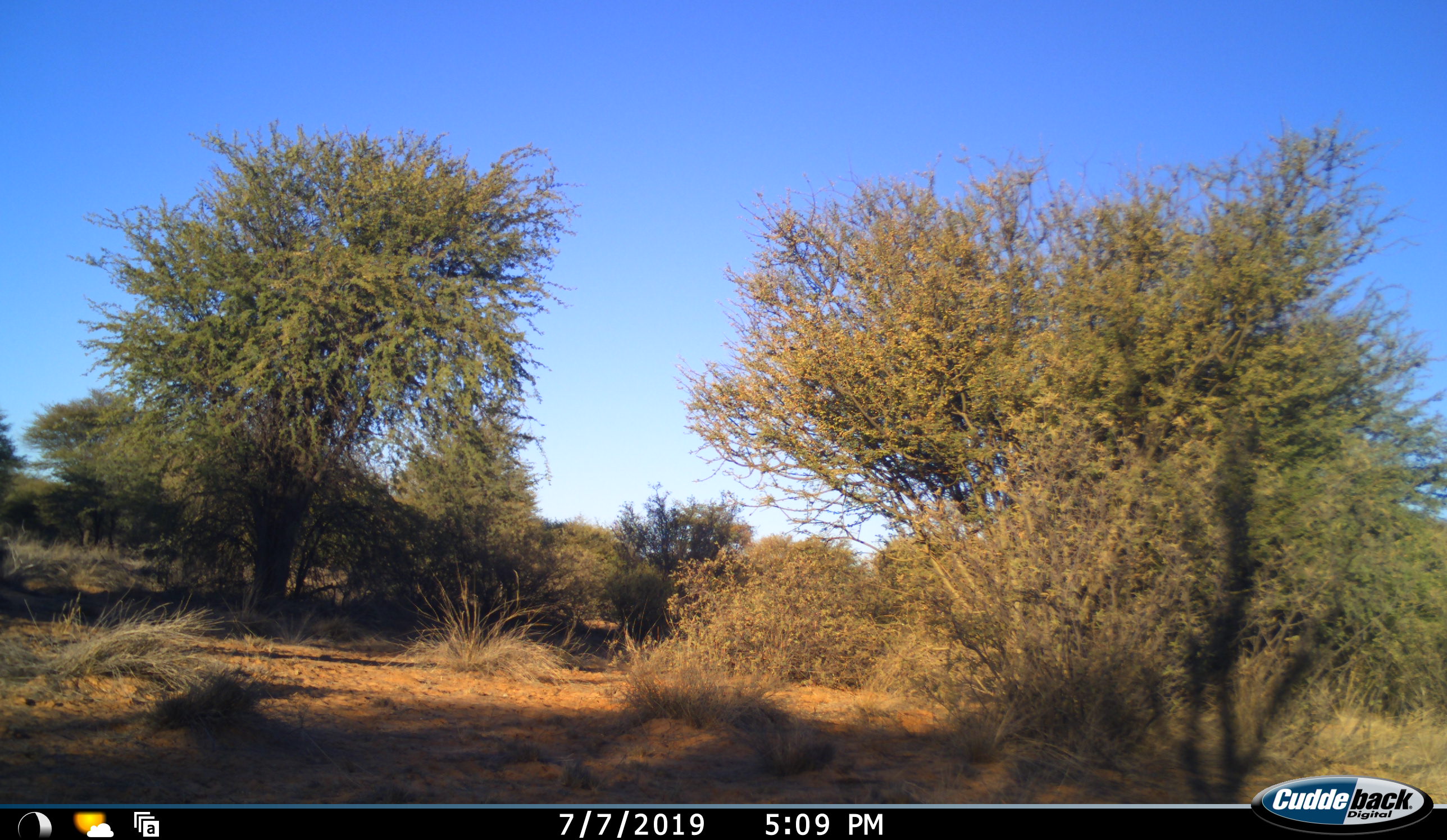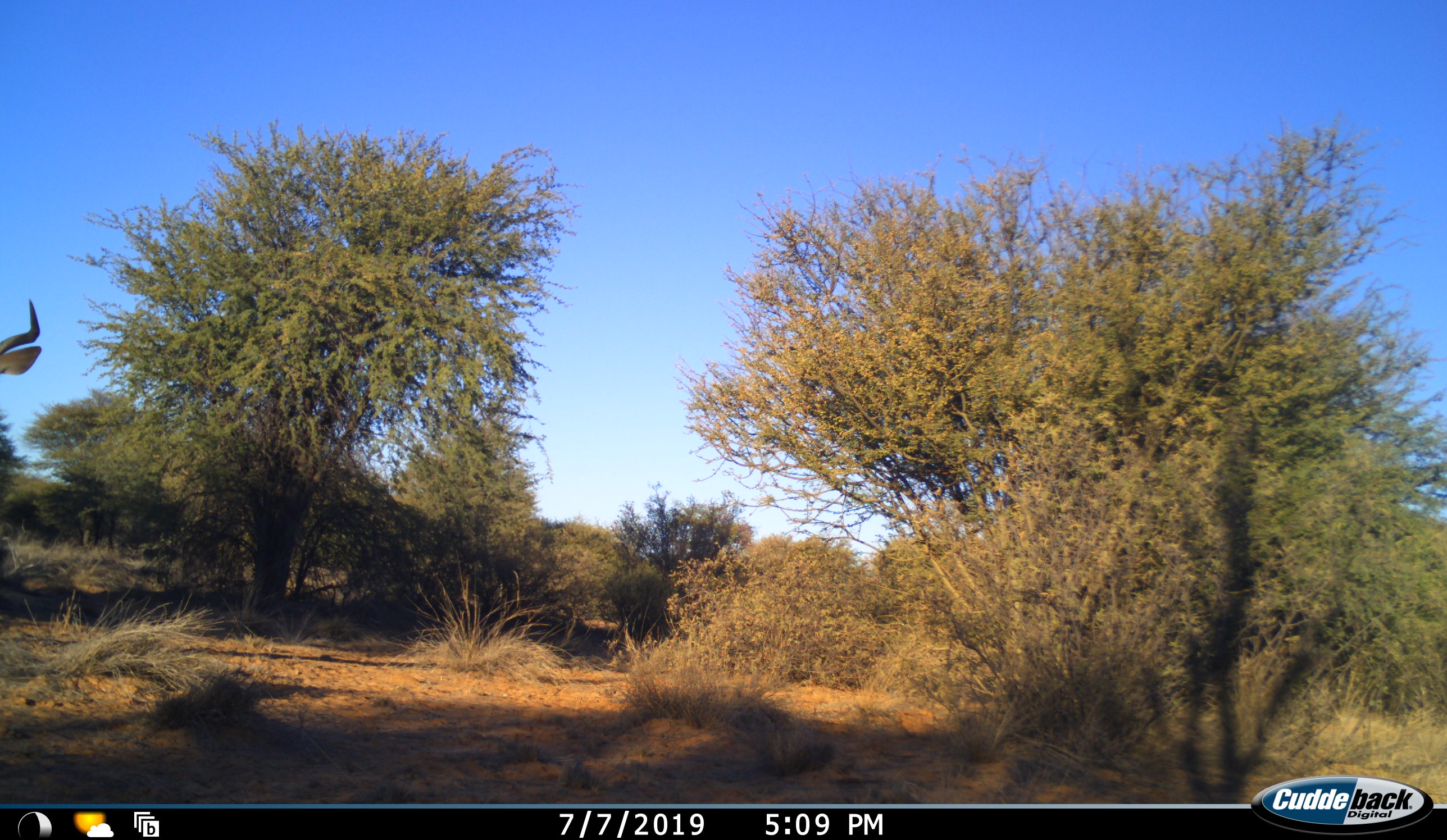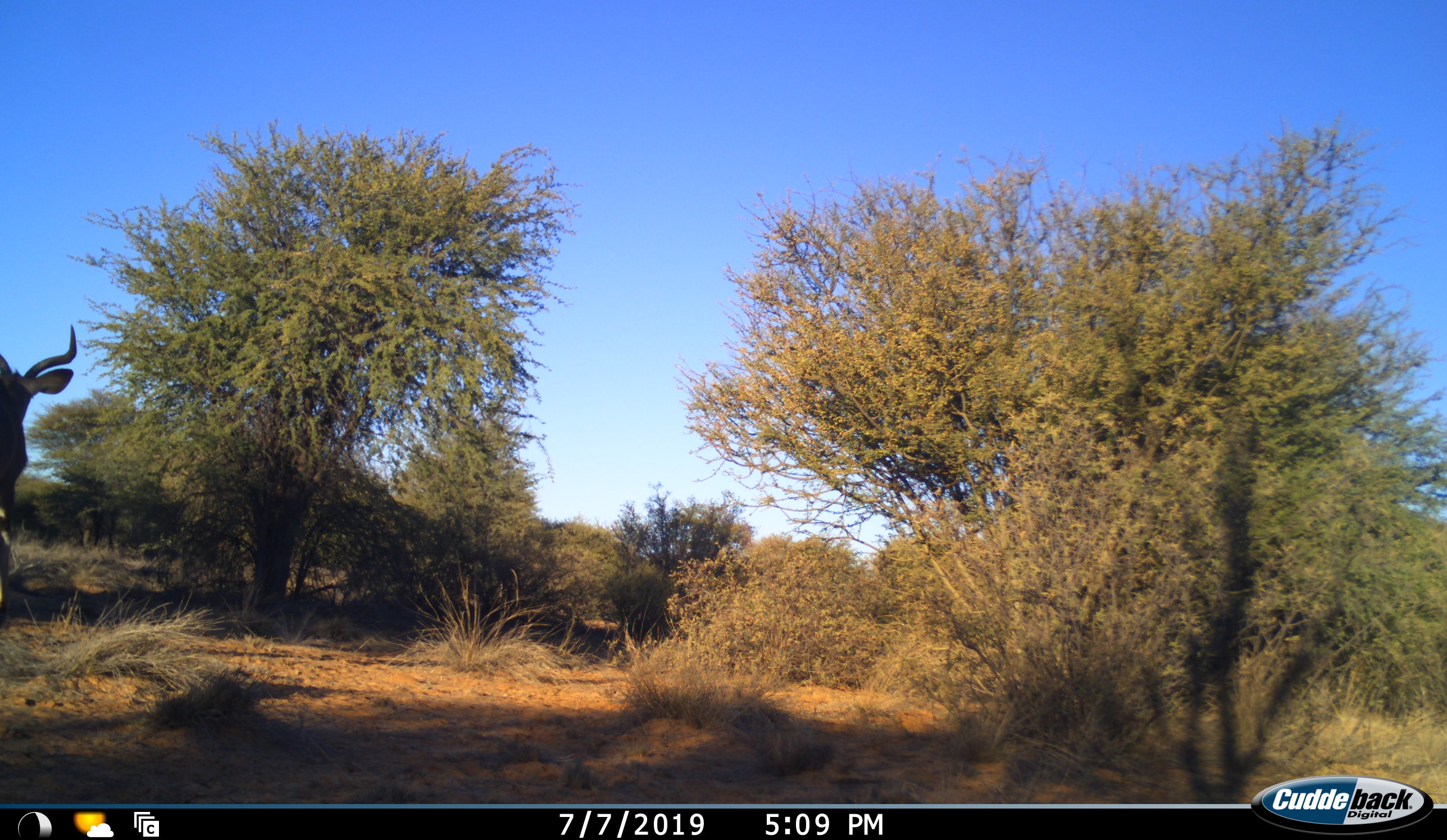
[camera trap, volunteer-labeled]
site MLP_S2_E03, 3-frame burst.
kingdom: Animalia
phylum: Chordata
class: Mammalia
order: Artiodactyla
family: Bovidae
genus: Tragelaphus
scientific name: Tragelaphus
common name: kudu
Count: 1.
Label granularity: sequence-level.